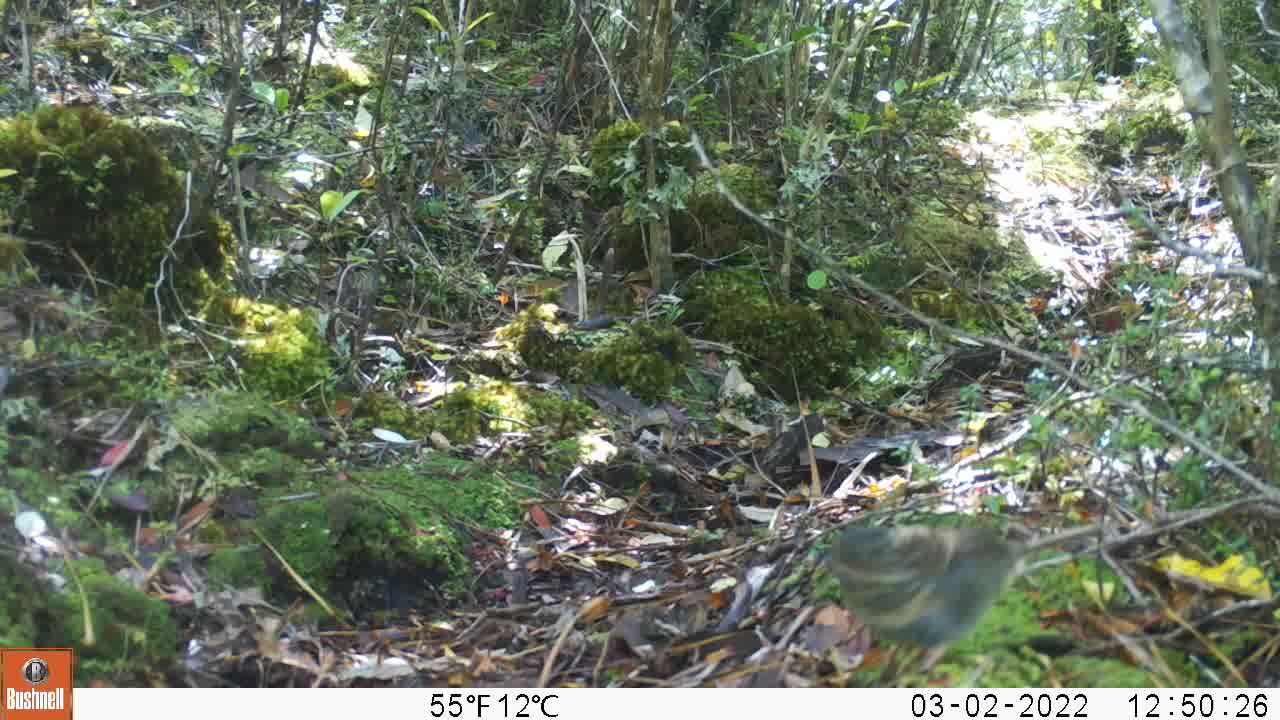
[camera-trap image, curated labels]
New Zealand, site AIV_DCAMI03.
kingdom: Animalia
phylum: Chordata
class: Aves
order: Passeriformes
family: Prunellidae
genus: Prunella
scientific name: Prunella modularis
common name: dunnock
Dunnock (Prunella modularis).